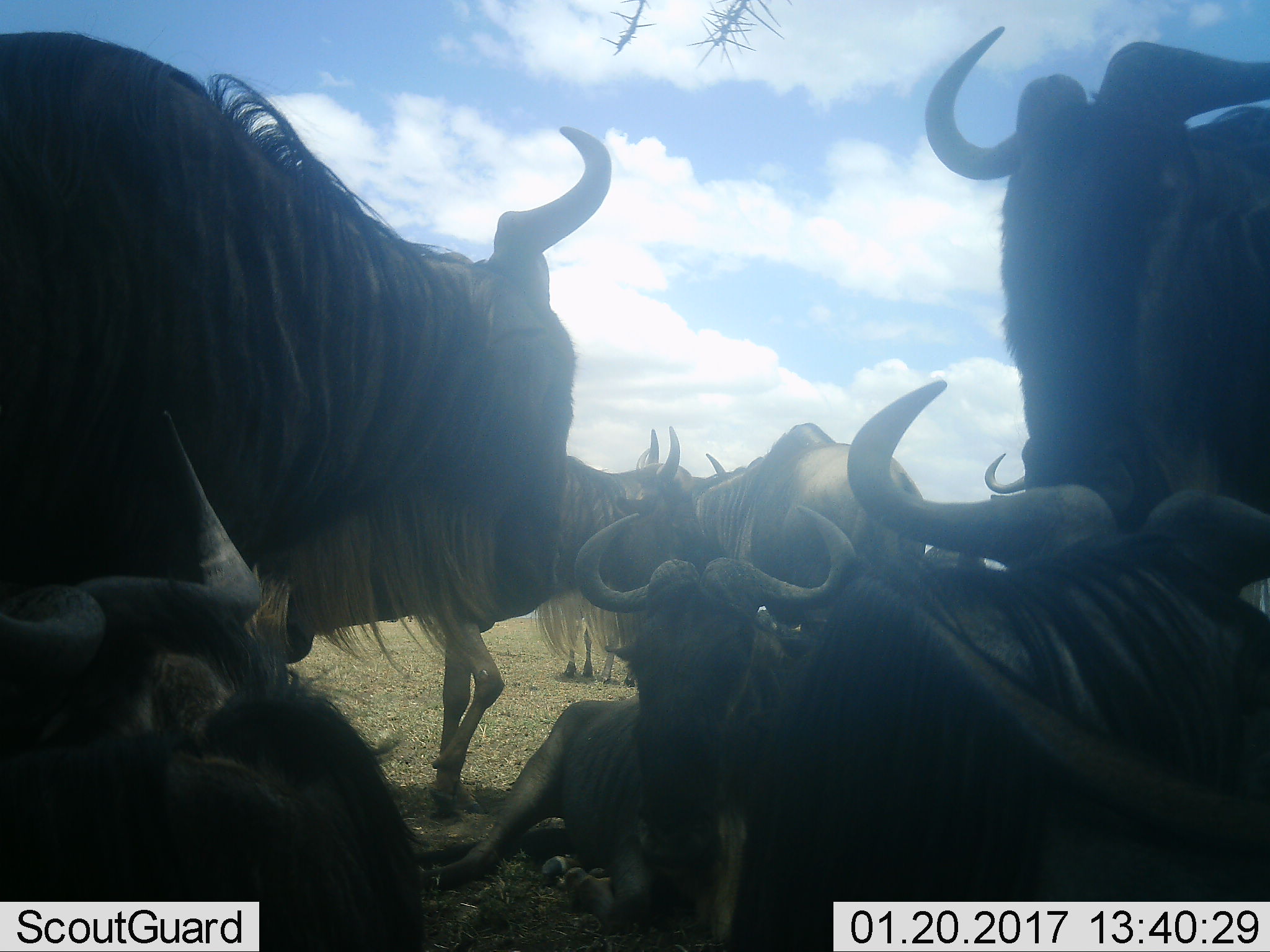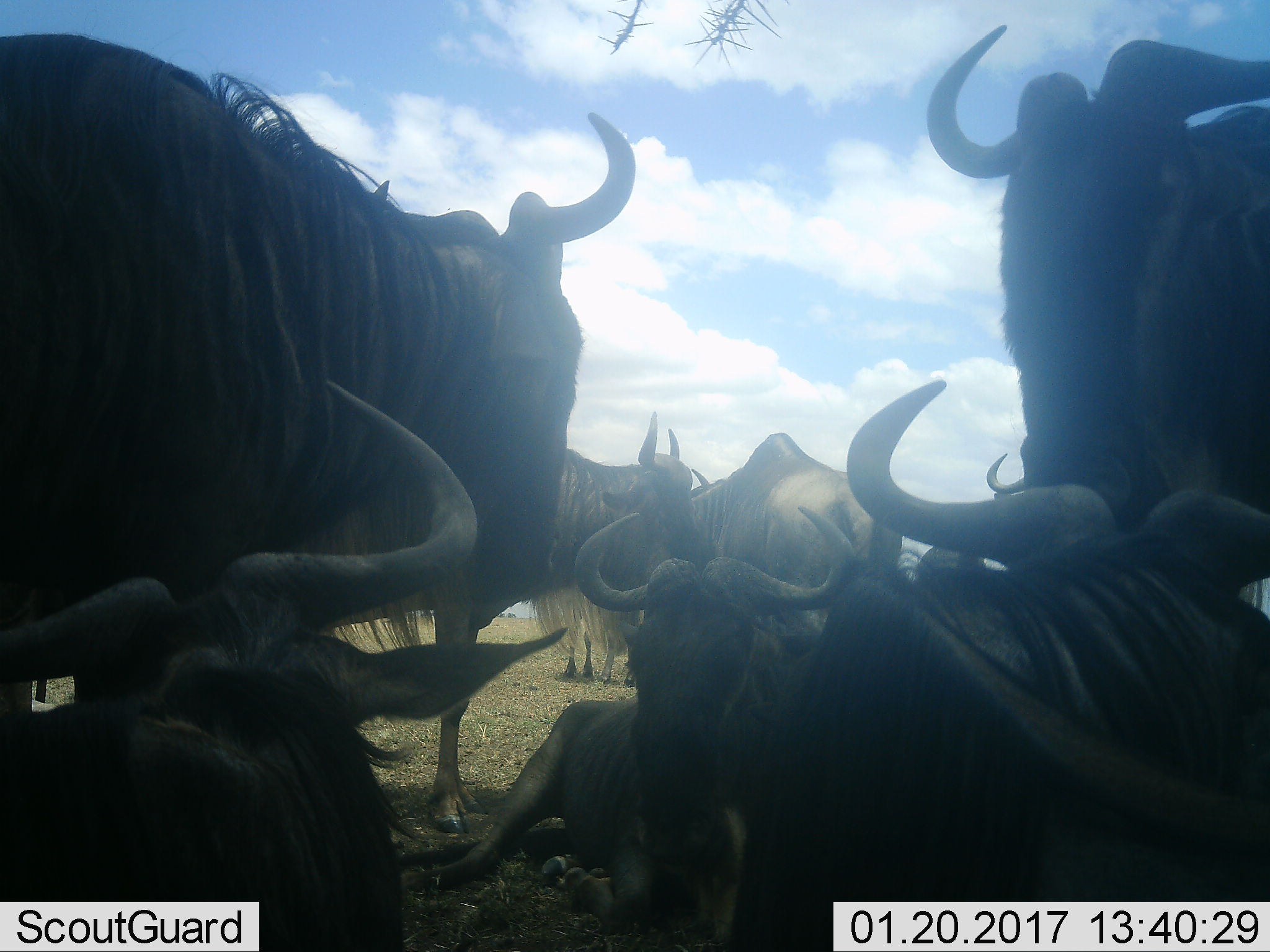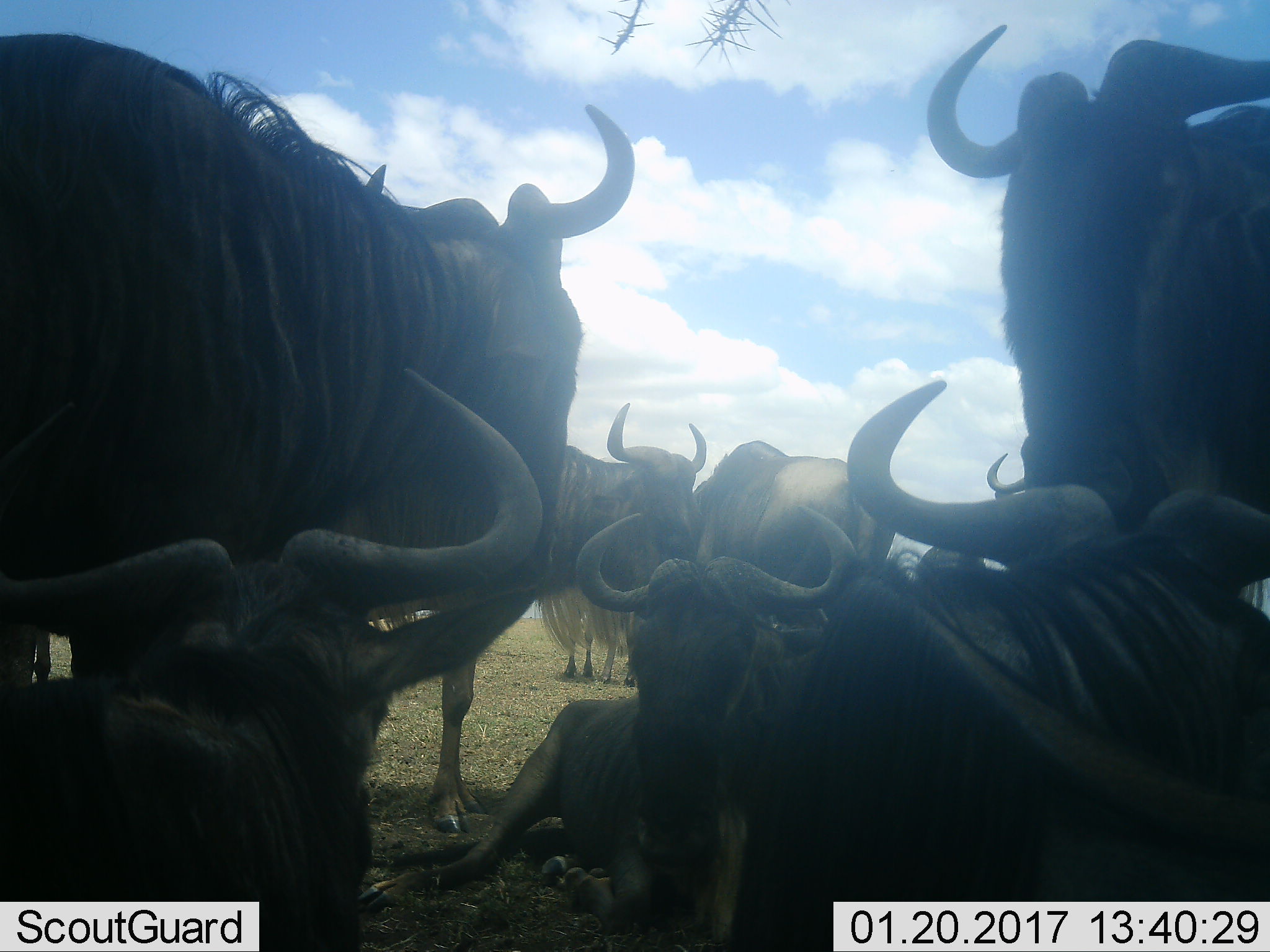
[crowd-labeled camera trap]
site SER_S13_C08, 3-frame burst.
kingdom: Animalia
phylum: Chordata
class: Mammalia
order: Artiodactyla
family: Bovidae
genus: Connochaetes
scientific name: Connochaetes taurinus taurinus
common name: blue wildebeest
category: wildebeestblue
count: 8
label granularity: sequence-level